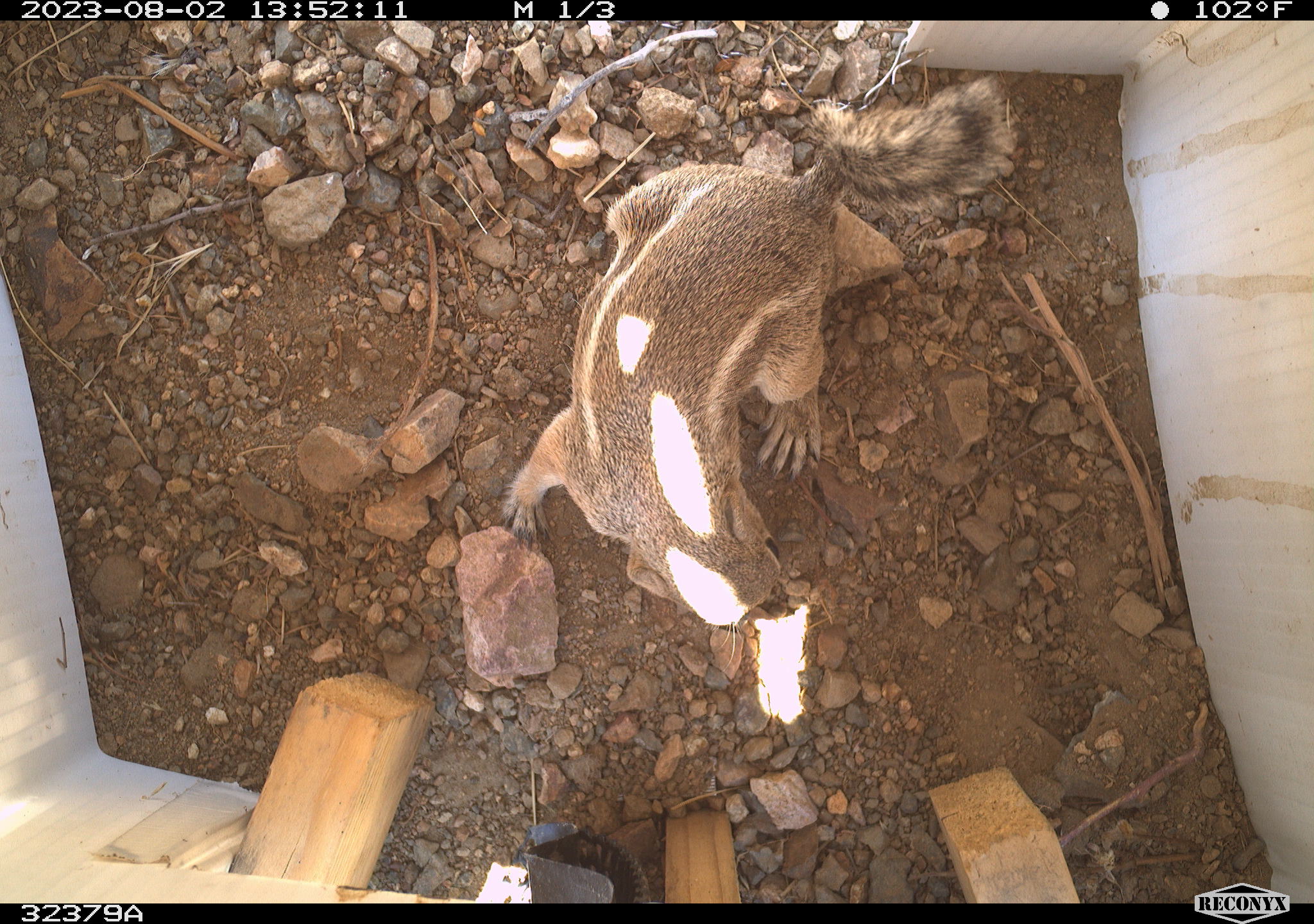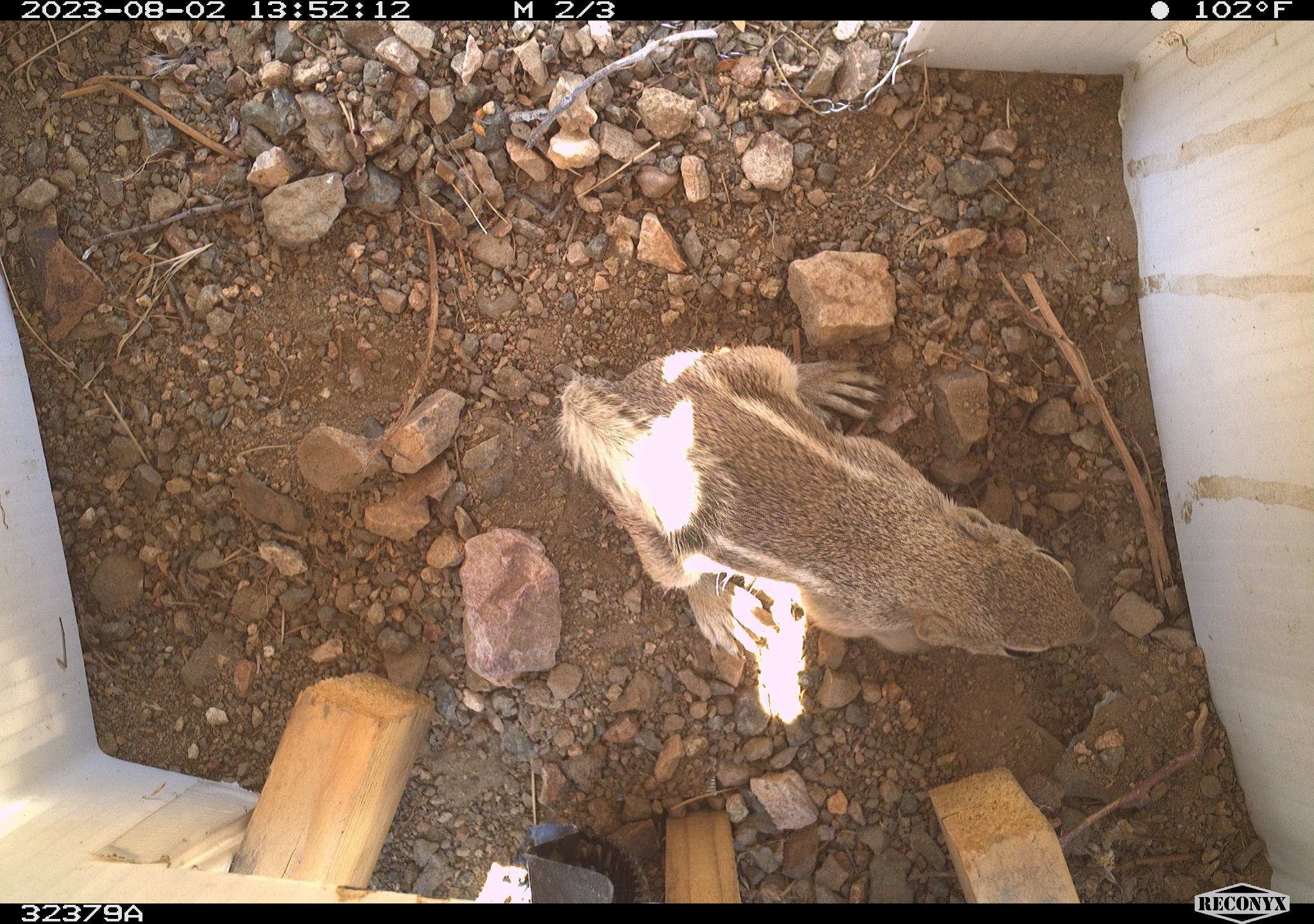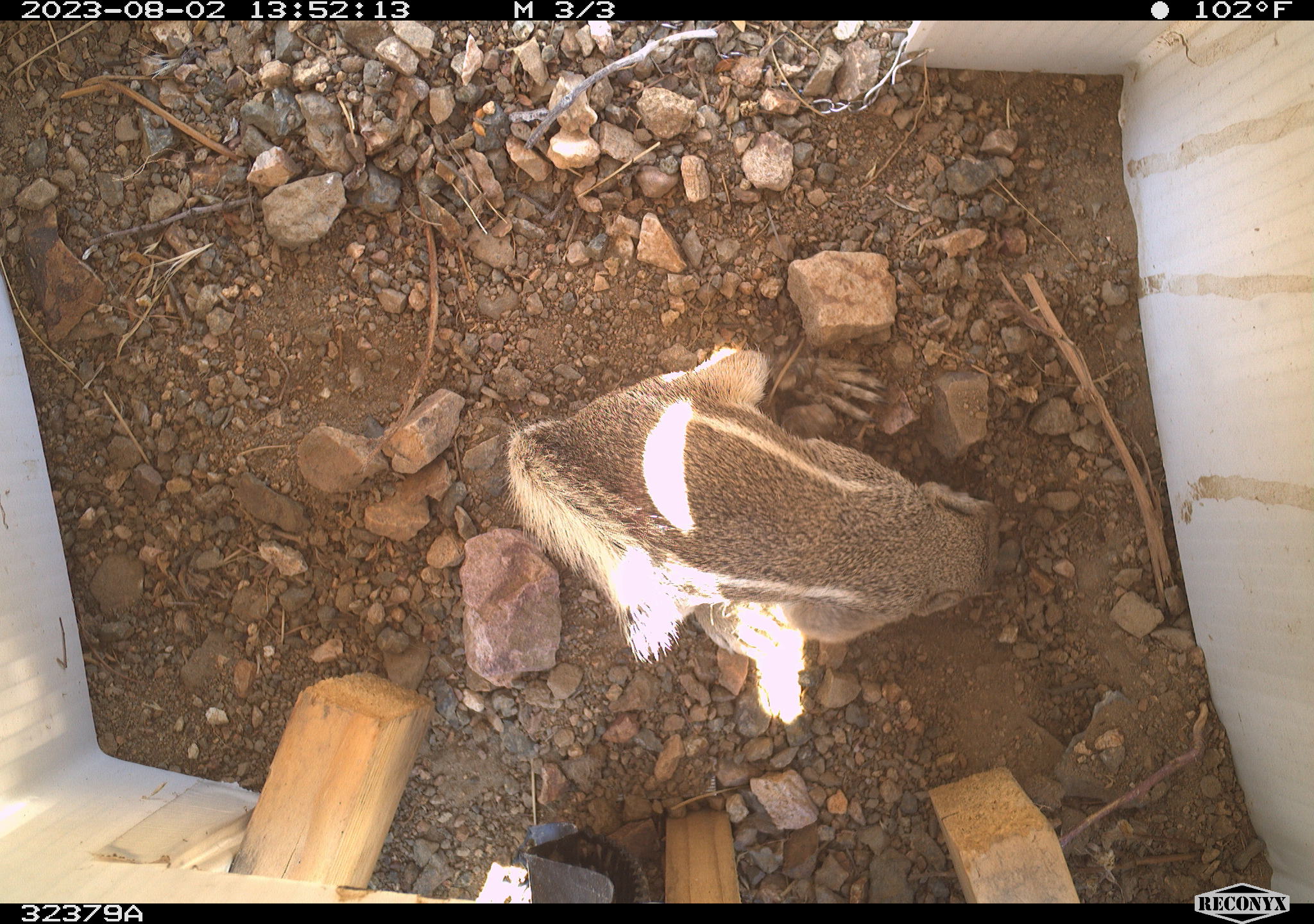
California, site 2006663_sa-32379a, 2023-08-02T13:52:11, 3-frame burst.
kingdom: Animalia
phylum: Chordata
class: Mammalia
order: Rodentia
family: Sciuridae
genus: Ammospermophilus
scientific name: Ammospermophilus leucurus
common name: white-tailed antelope squirrel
White-tailed antelope squirrel (Ammospermophilus leucurus).